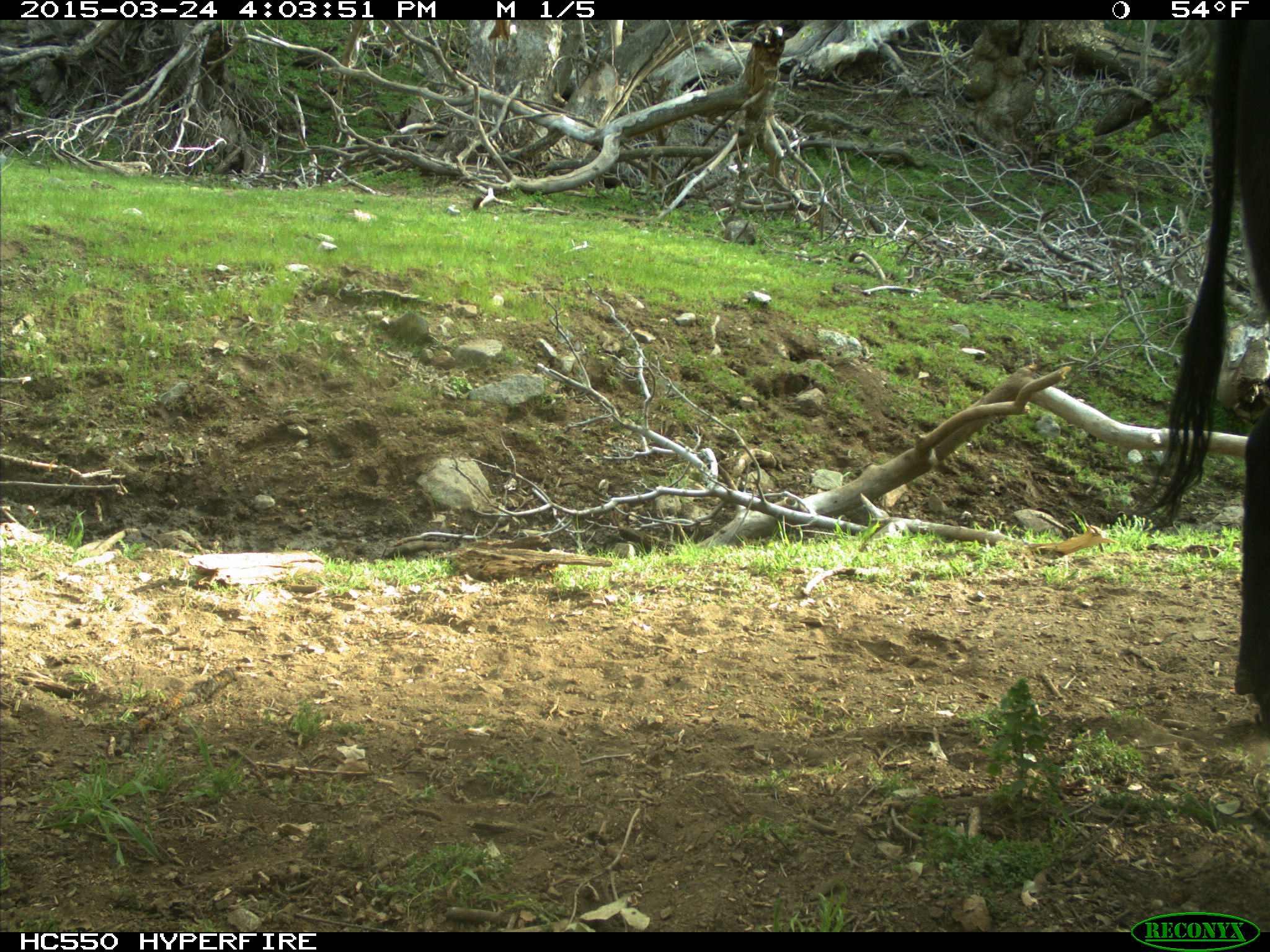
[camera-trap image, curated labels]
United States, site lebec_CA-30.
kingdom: Animalia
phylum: Chordata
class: Mammalia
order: Artiodactyla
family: Bovidae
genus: Bos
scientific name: Bos taurus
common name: domestic cow